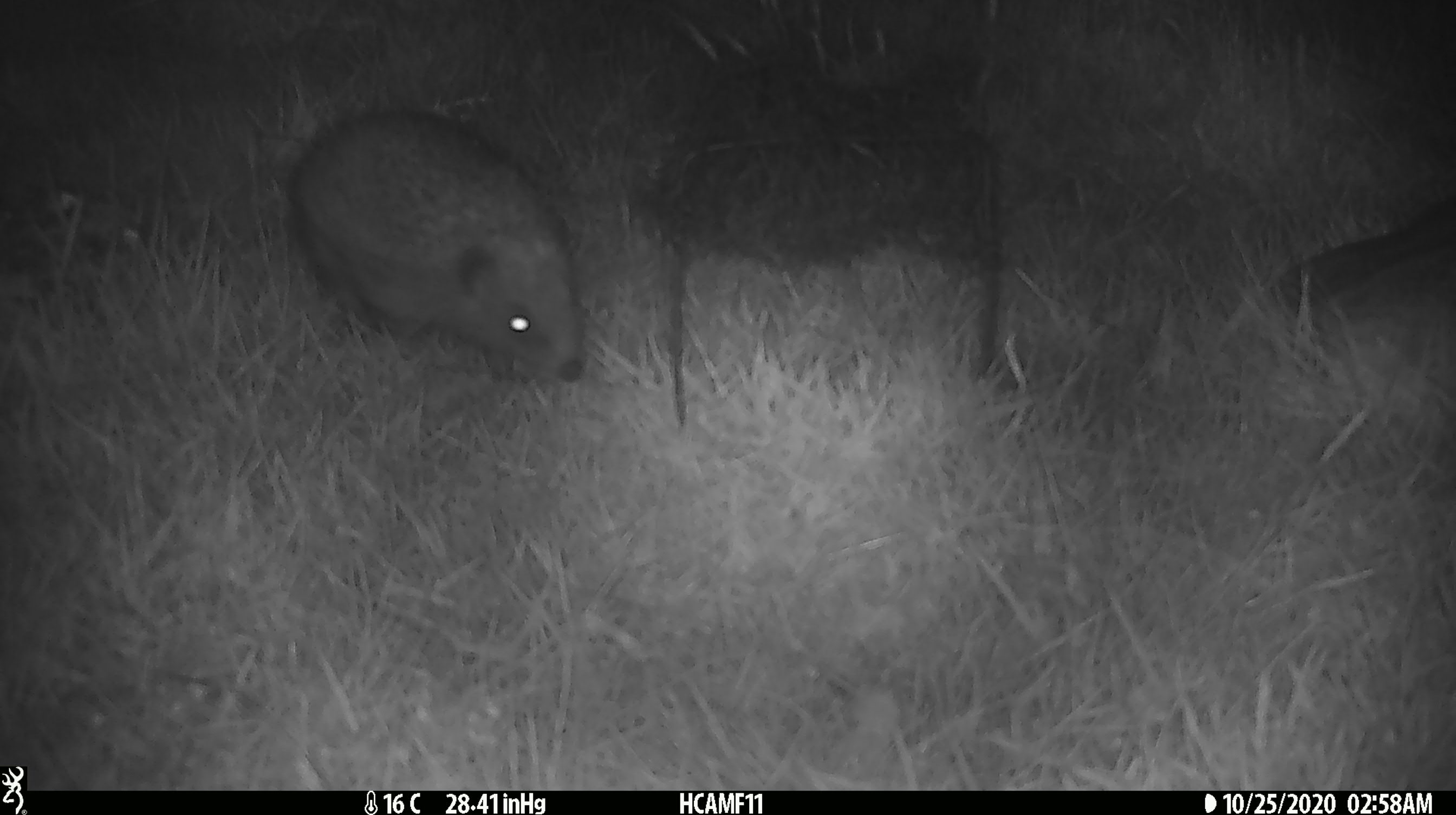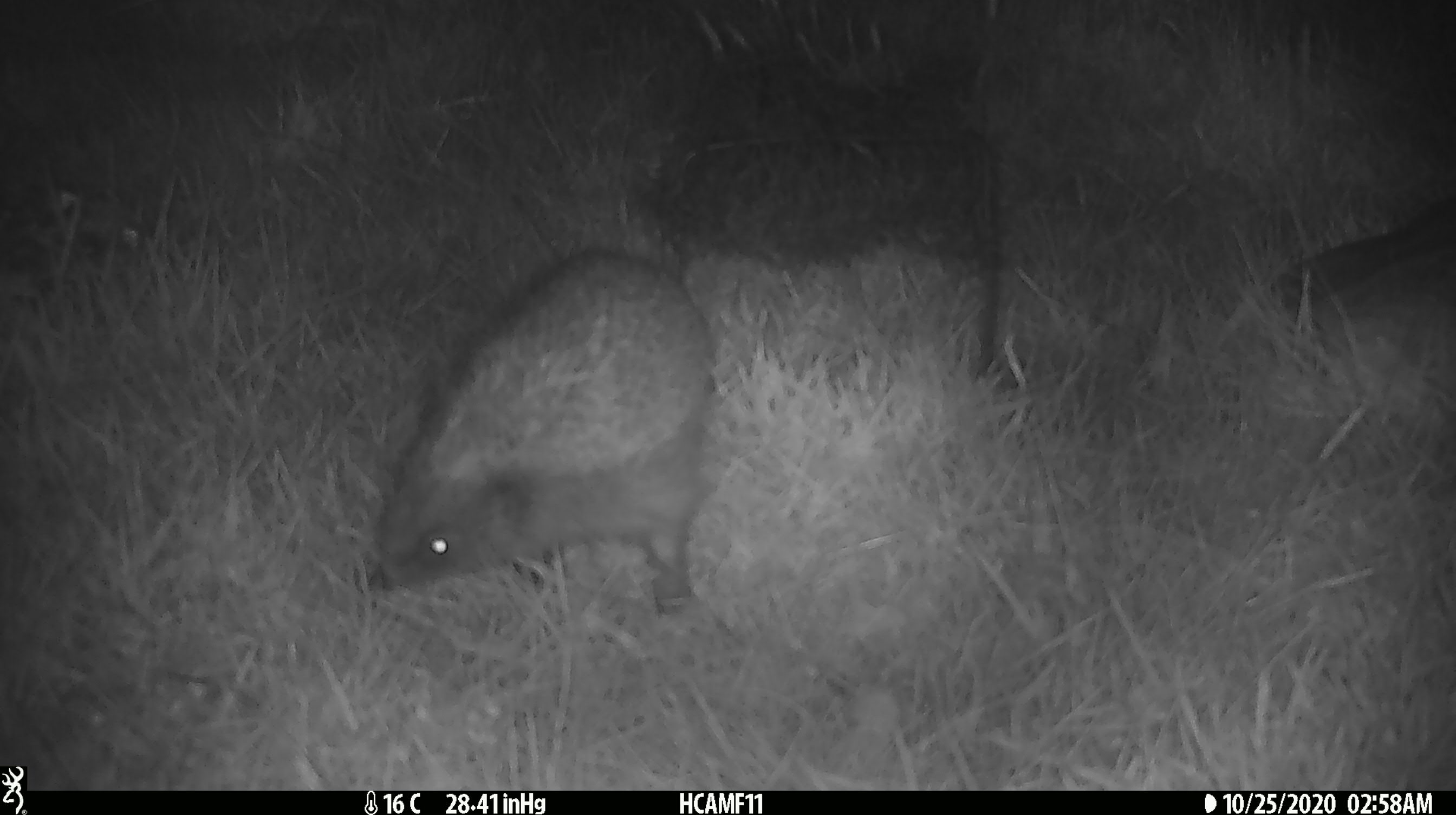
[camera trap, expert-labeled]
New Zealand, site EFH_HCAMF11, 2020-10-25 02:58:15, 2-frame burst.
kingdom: Animalia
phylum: Chordata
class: Mammalia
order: Eulipotyphla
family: Erinaceidae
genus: Erinaceus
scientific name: Erinaceus europaeus europaeus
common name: european hedgehog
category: hedgehog